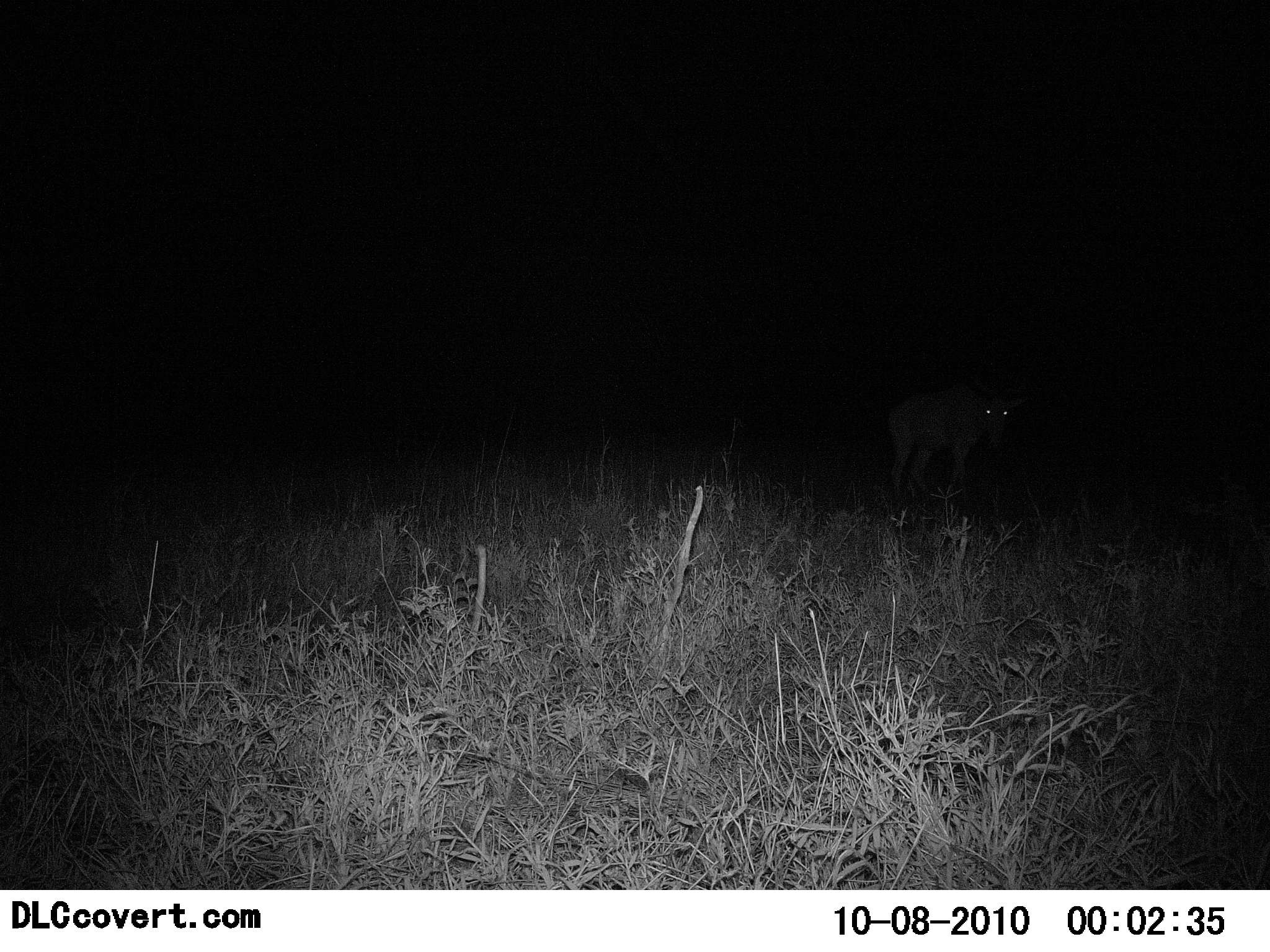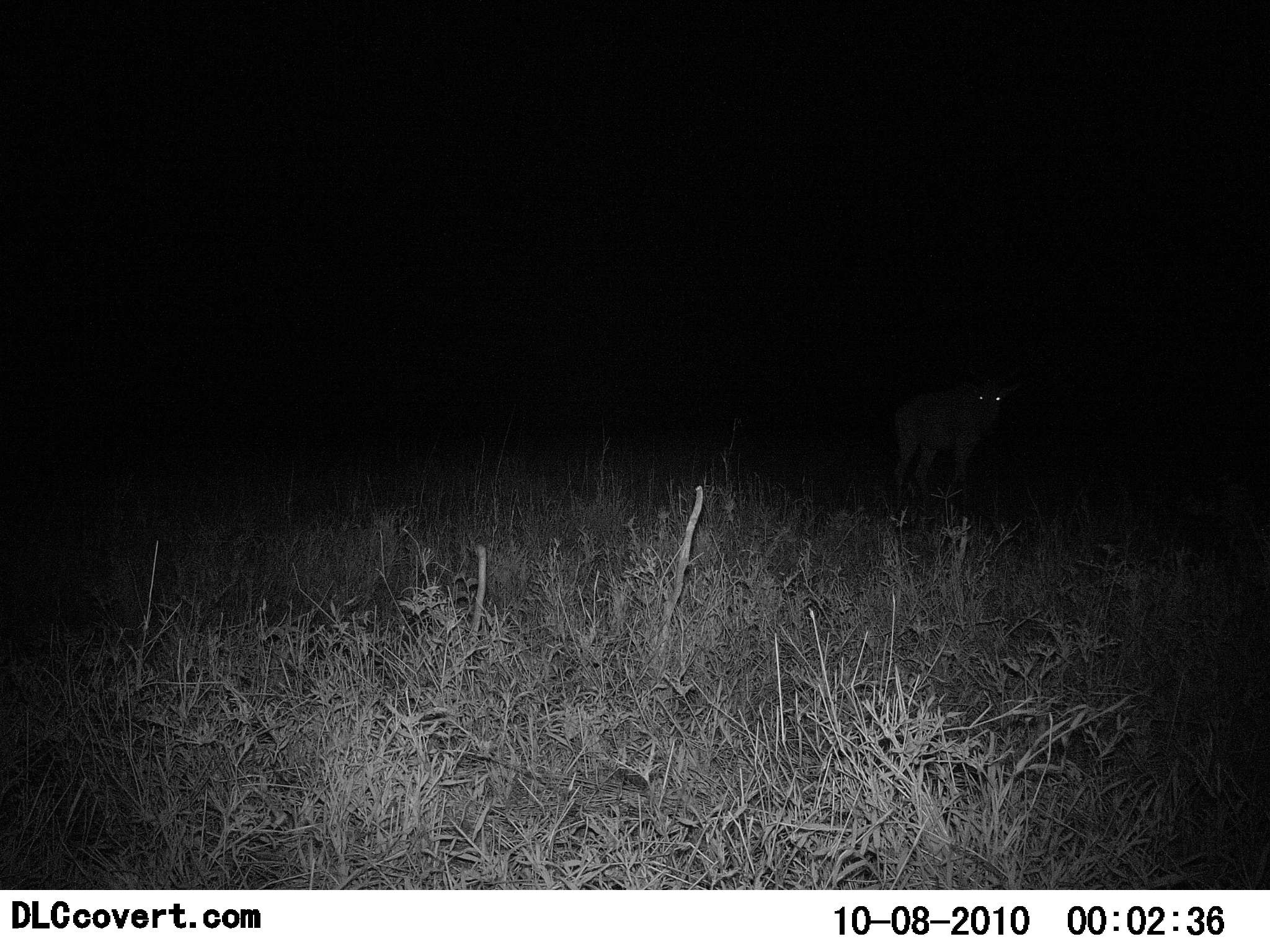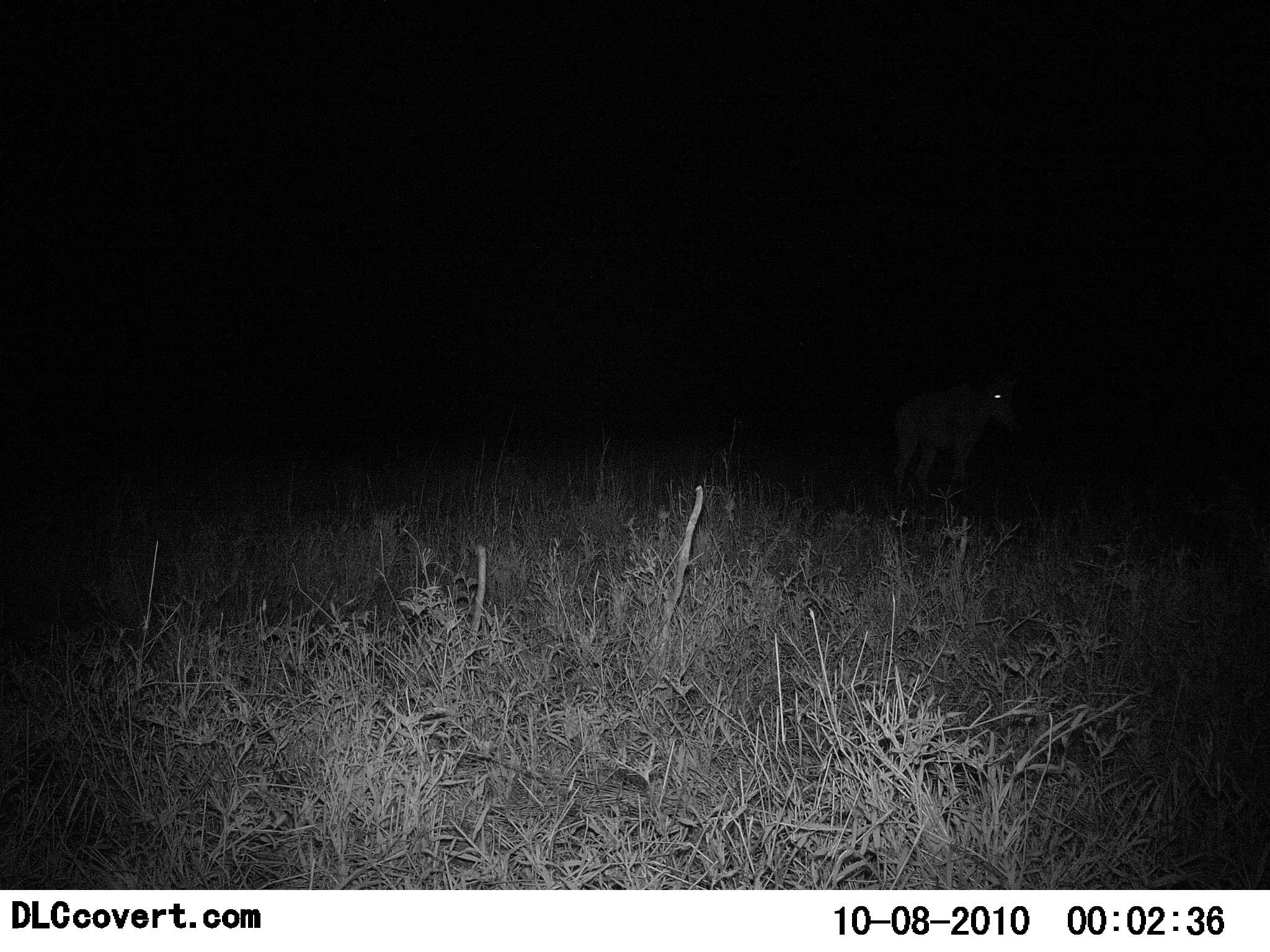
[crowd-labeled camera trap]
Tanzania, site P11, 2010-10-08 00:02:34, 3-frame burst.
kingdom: Animalia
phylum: Chordata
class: Mammalia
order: Carnivora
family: Hyaenidae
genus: Crocuta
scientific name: Crocuta crocuta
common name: spotted hyena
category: hyenaspotted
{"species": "hyenaspotted (spotted hyena) (Crocuta crocuta)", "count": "1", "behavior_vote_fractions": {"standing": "100%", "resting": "0%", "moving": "0%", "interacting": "0%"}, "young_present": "0%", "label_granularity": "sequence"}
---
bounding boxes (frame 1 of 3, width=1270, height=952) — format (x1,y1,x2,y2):
animal: (885,385,1025,506)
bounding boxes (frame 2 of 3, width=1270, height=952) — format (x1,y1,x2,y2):
animal: (890,379,1020,523)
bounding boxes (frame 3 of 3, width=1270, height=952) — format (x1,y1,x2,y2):
animal: (890,383,1019,513)